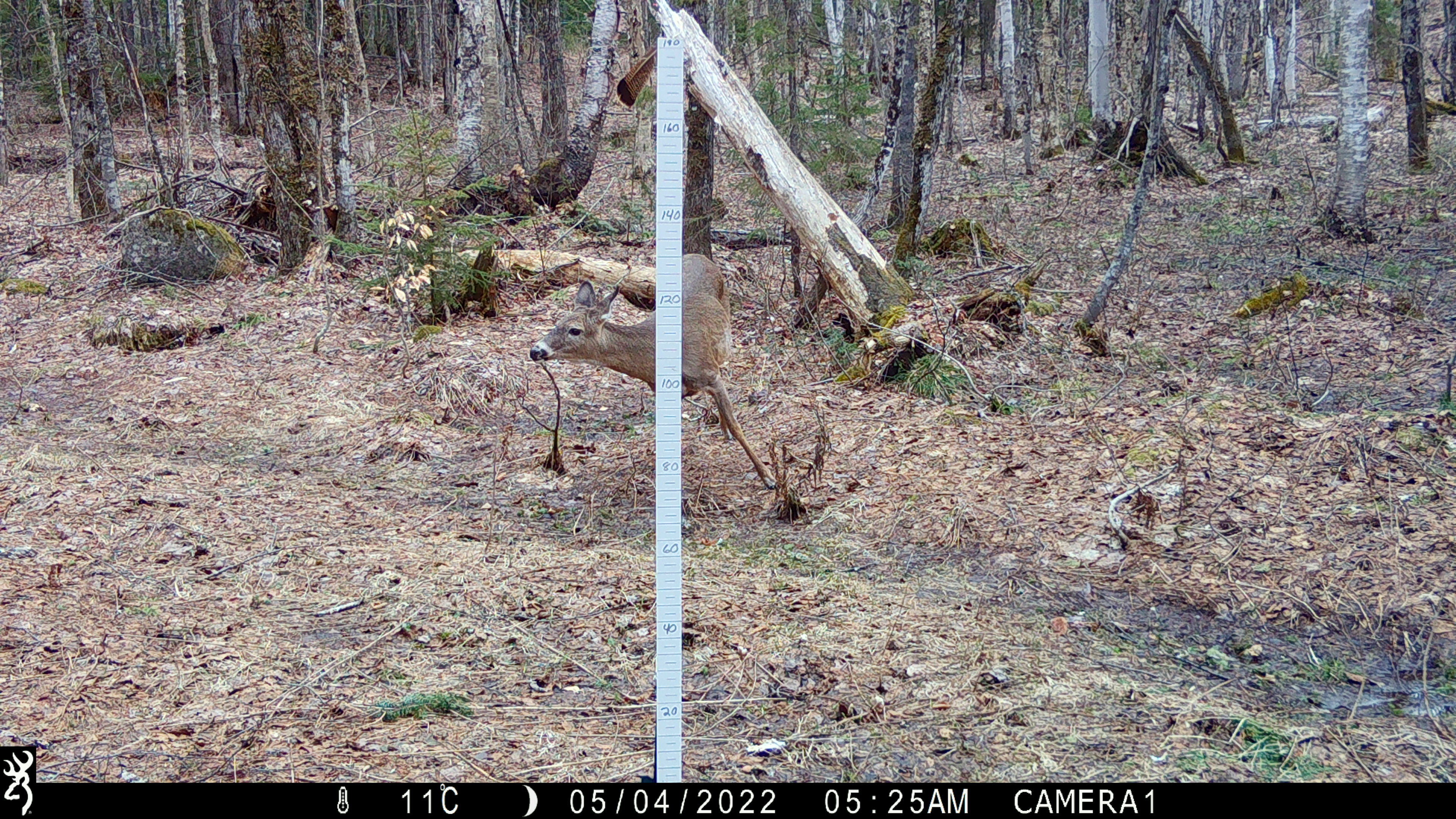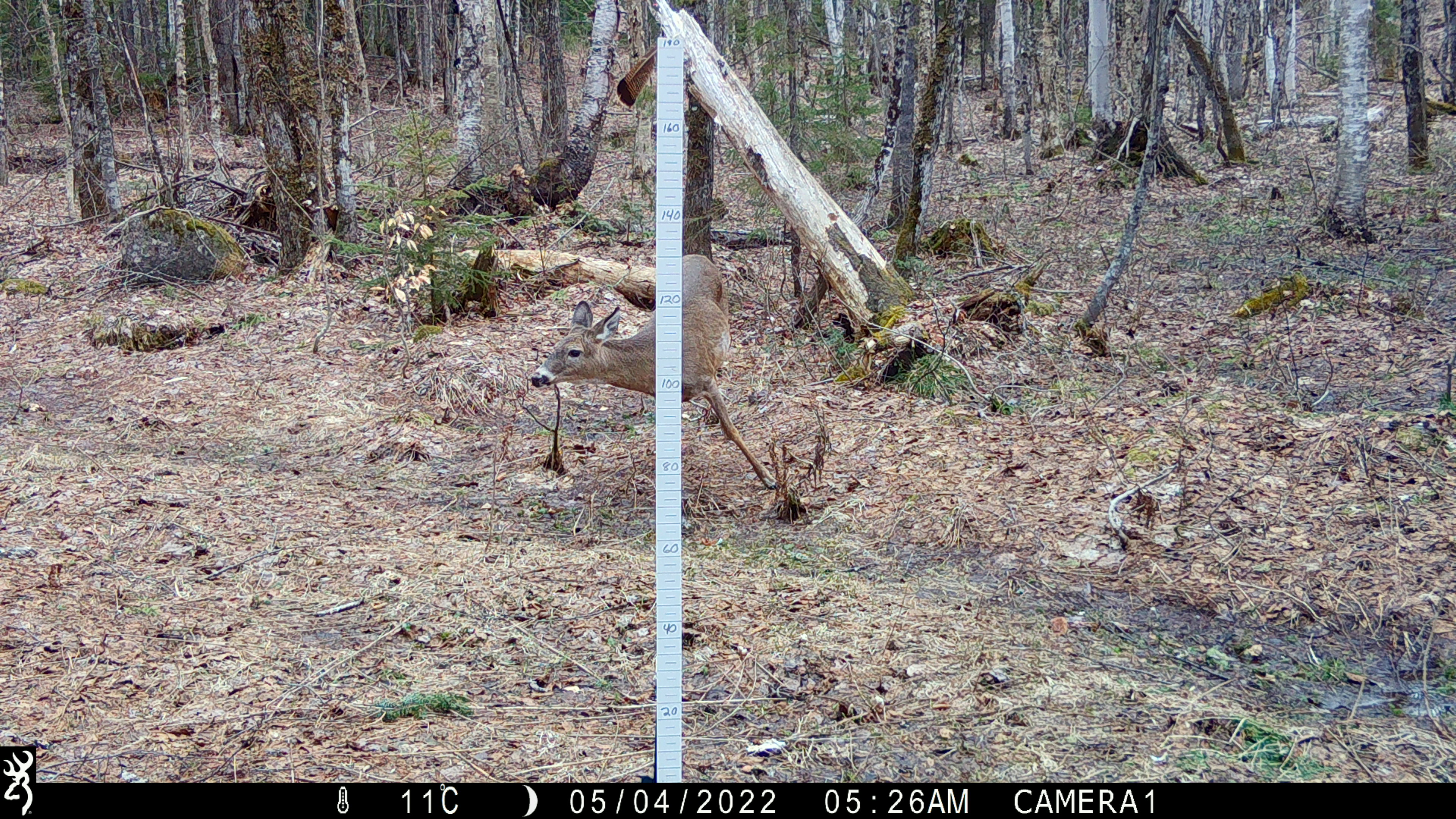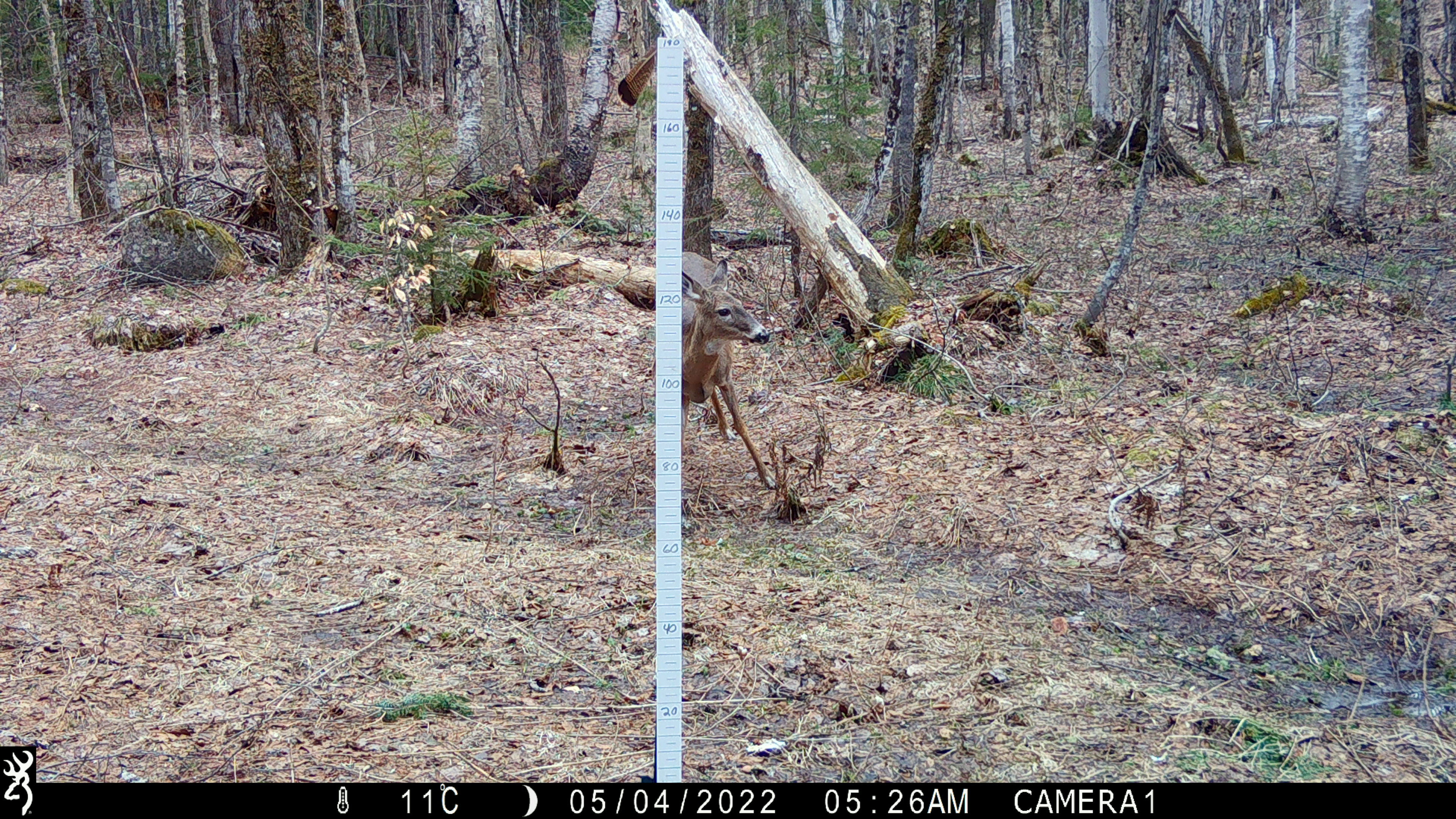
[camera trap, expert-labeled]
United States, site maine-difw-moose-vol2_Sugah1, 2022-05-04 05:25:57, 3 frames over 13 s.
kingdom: Animalia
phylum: Chordata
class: Mammalia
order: Artiodactyla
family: Cervidae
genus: Odocoileus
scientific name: Odocoileus virginianus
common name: white-tailed deer